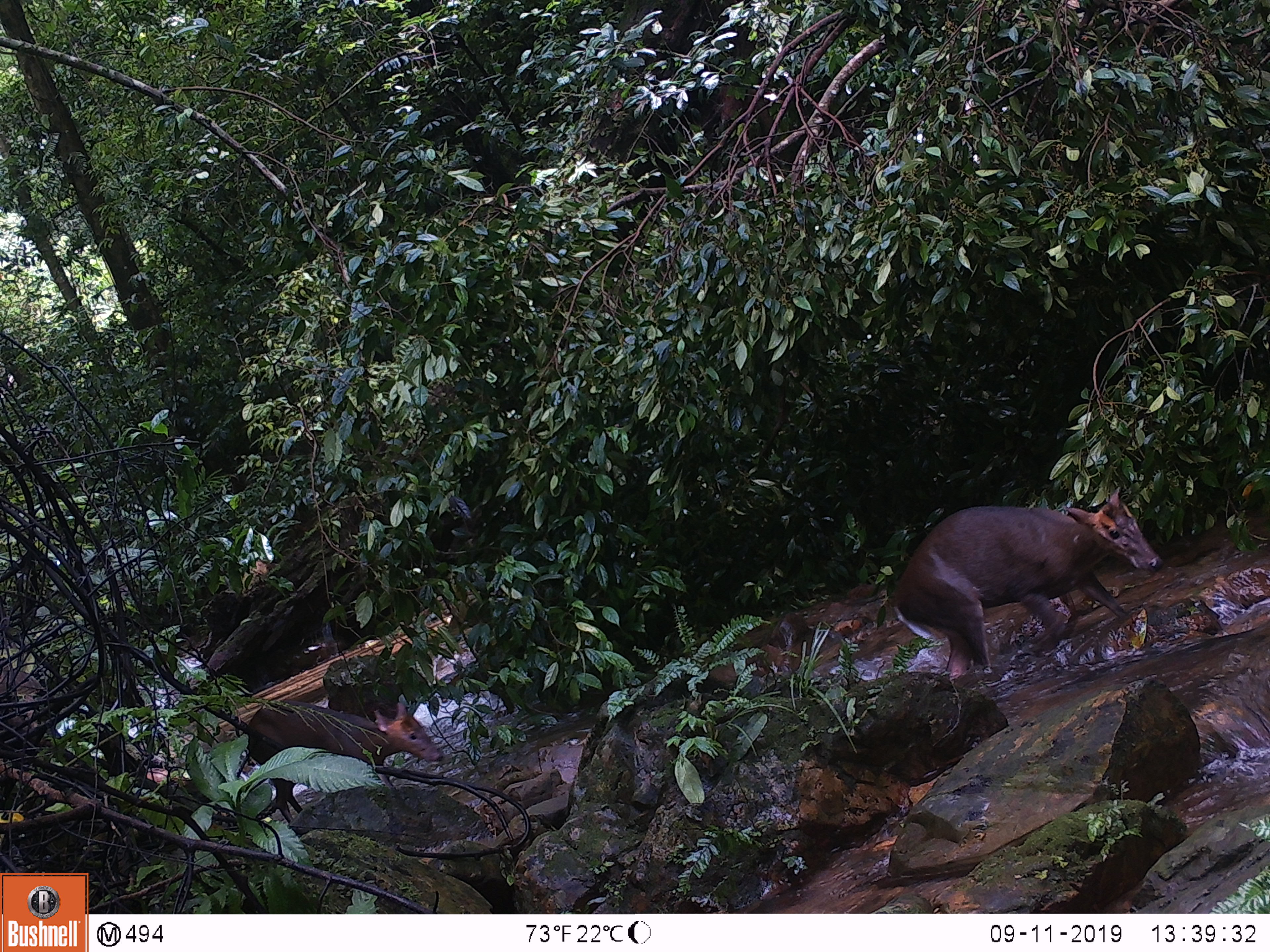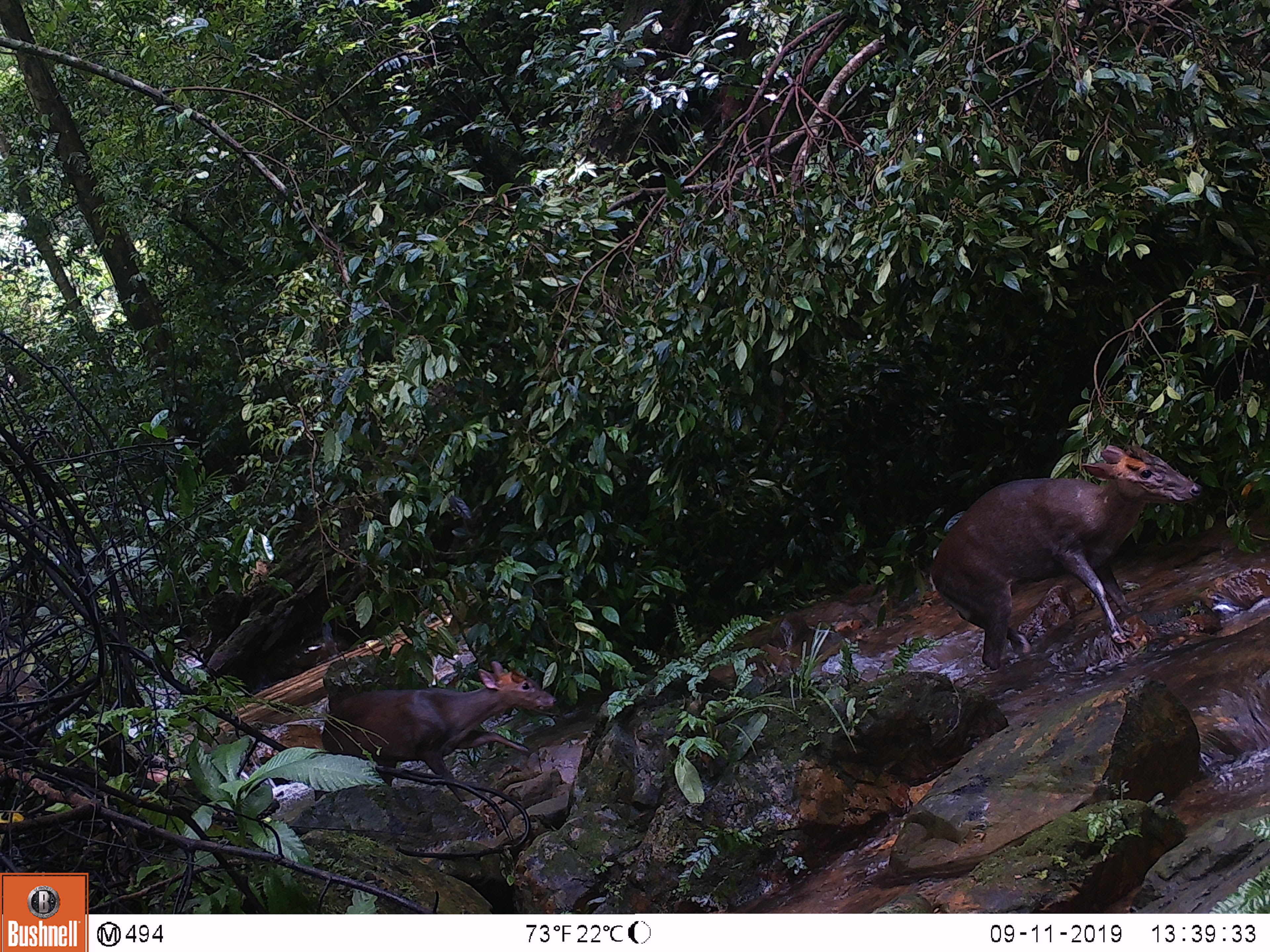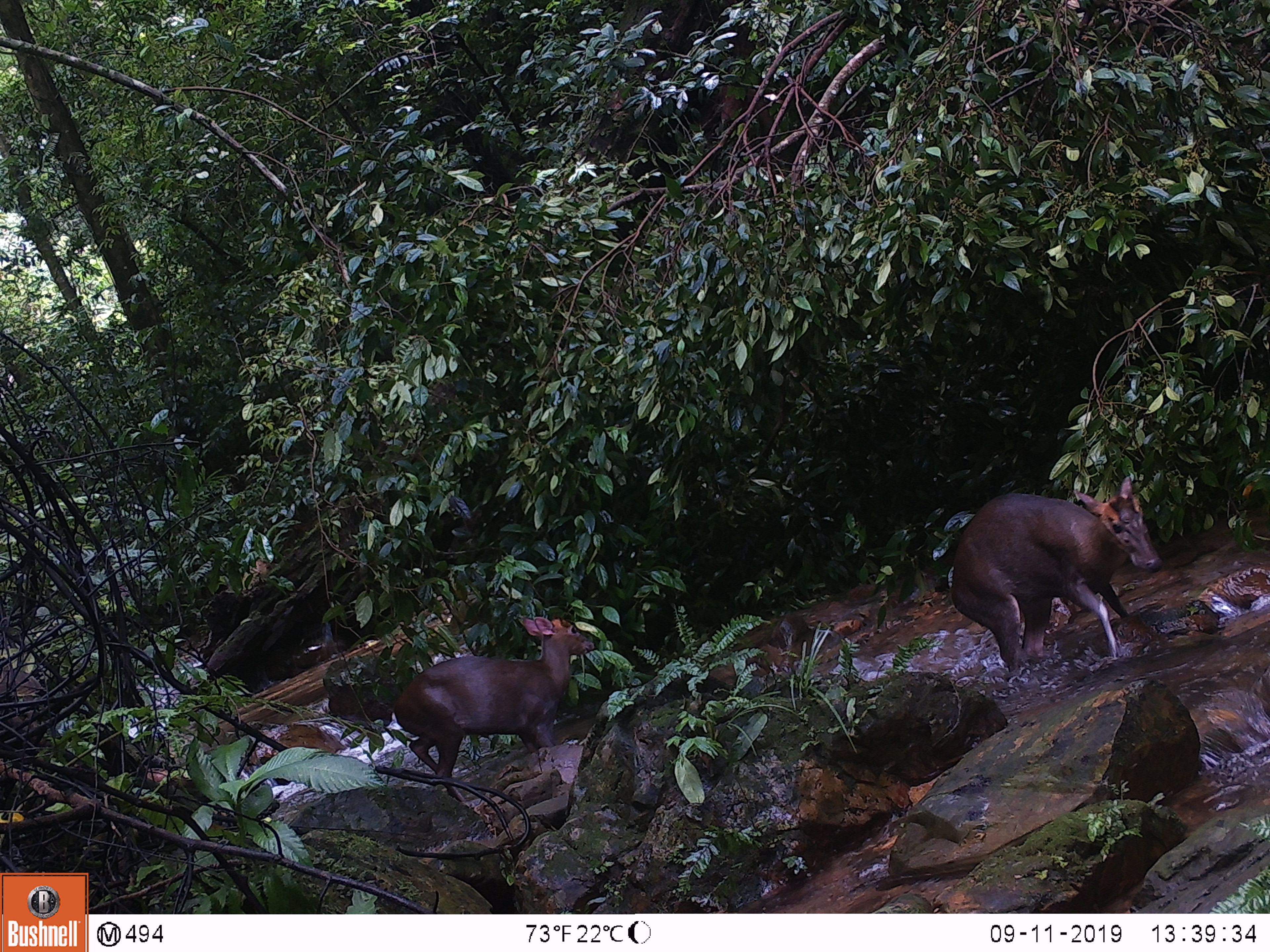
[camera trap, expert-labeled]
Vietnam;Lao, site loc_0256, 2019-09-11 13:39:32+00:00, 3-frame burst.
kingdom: Animalia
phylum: Chordata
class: Mammalia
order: Artiodactyla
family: Cervidae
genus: Muntiacus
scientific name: Muntiacus rooseveltorum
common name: roosevelt's muntjac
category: roosevelts muntjac group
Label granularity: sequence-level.